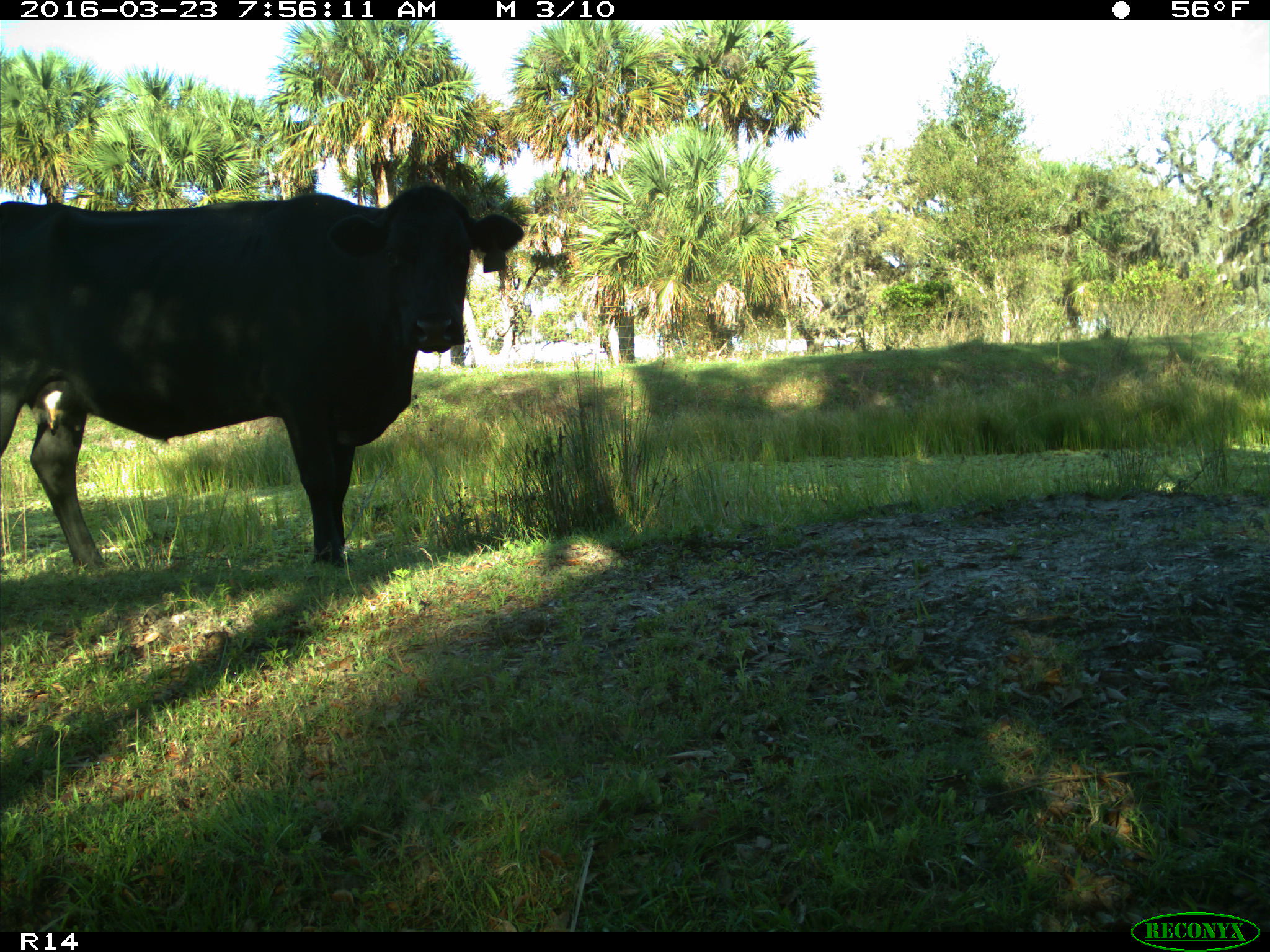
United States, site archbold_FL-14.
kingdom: Animalia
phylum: Chordata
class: Mammalia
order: Artiodactyla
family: Bovidae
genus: Bos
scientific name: Bos taurus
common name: domestic cow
Bos taurus (domestic cow).